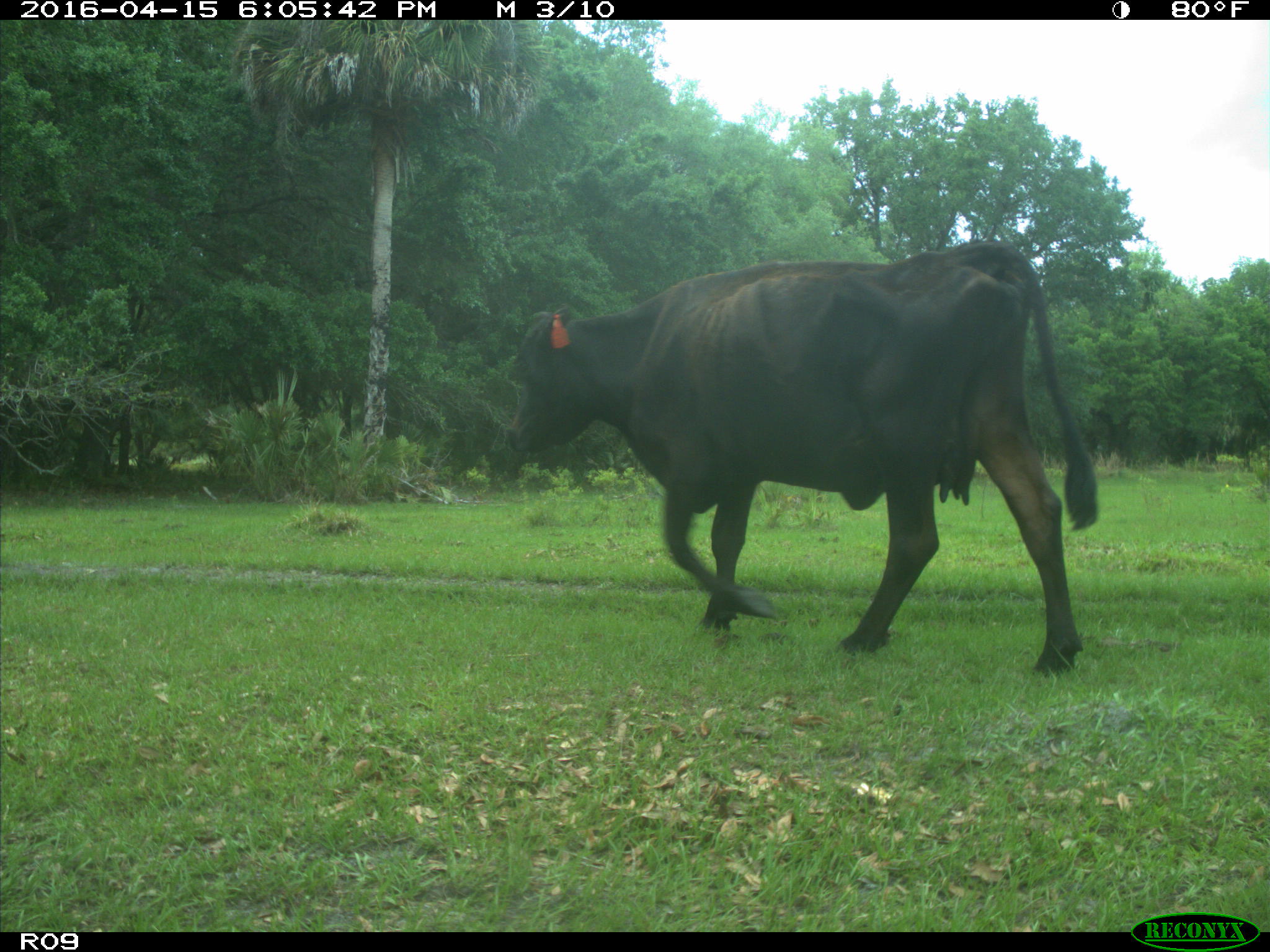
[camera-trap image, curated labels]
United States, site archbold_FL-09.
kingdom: Animalia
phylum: Chordata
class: Mammalia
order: Artiodactyla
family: Bovidae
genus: Bos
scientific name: Bos taurus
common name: domestic cow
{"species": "Bos taurus (domestic cow)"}